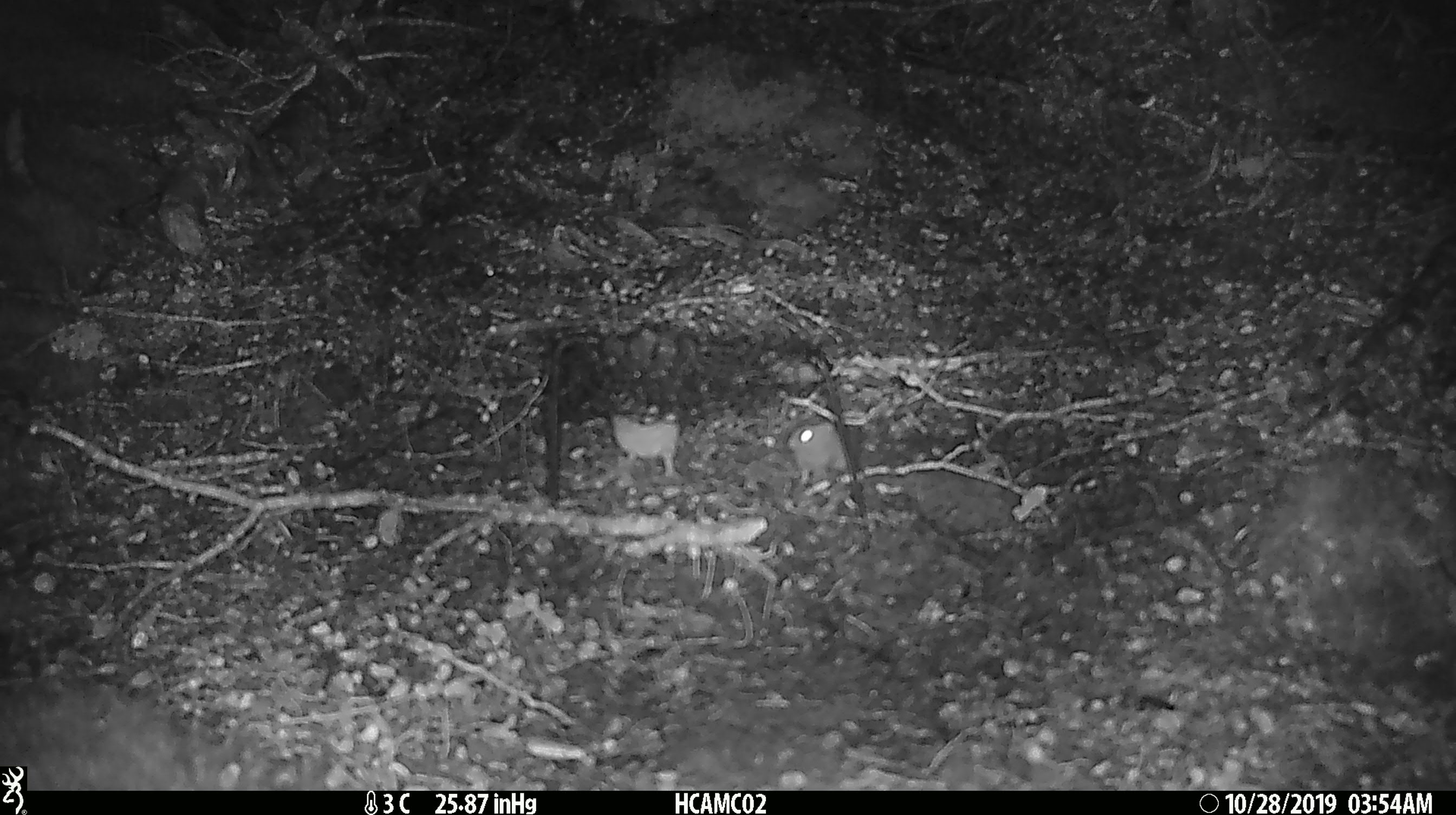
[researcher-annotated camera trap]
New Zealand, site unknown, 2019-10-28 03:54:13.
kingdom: Animalia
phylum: Chordata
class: Mammalia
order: Rodentia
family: Muridae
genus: Mus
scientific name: Mus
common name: mouse